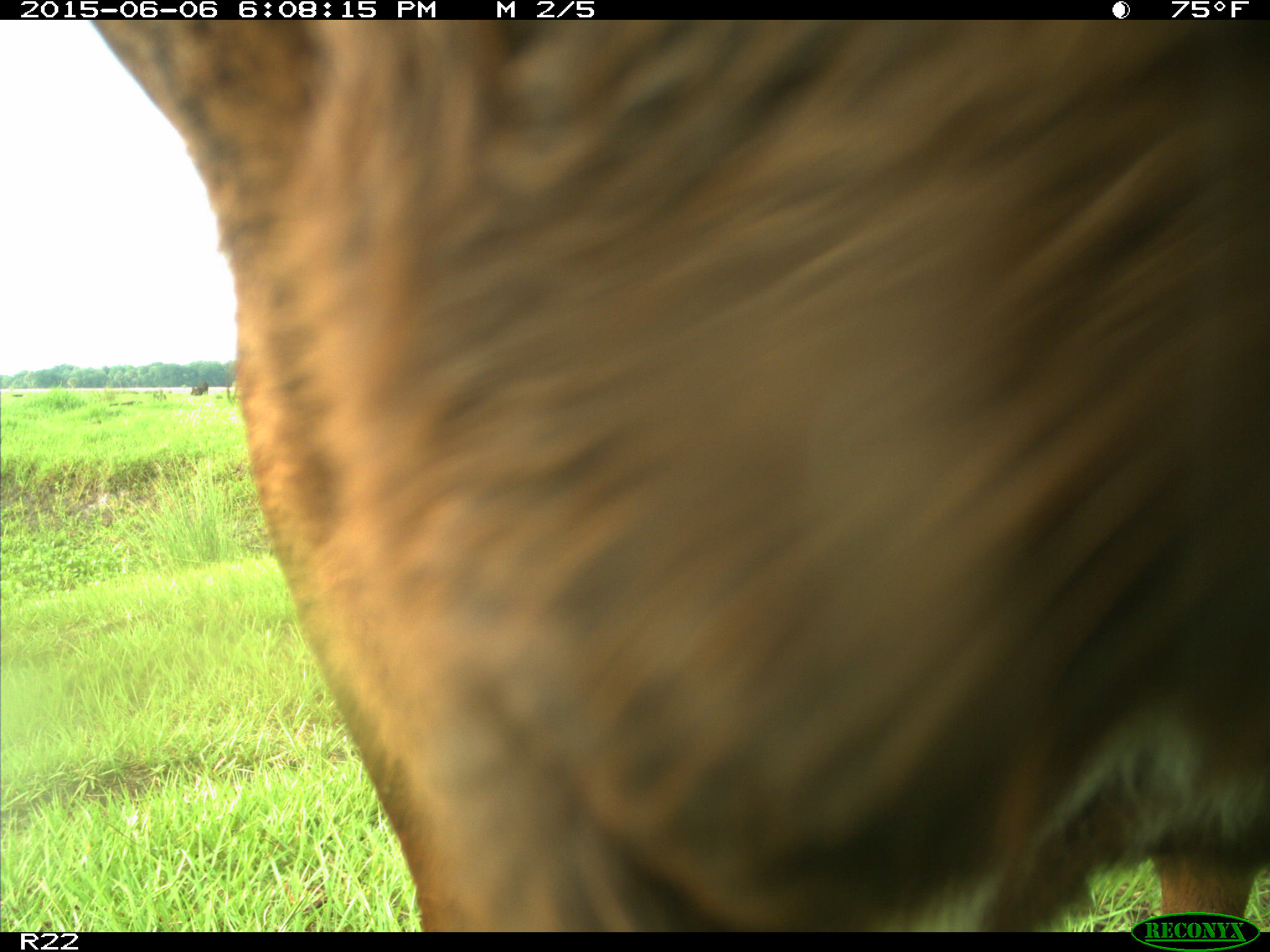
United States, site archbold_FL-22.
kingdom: Animalia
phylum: Chordata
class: Mammalia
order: Artiodactyla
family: Bovidae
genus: Bos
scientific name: Bos taurus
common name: domestic cow